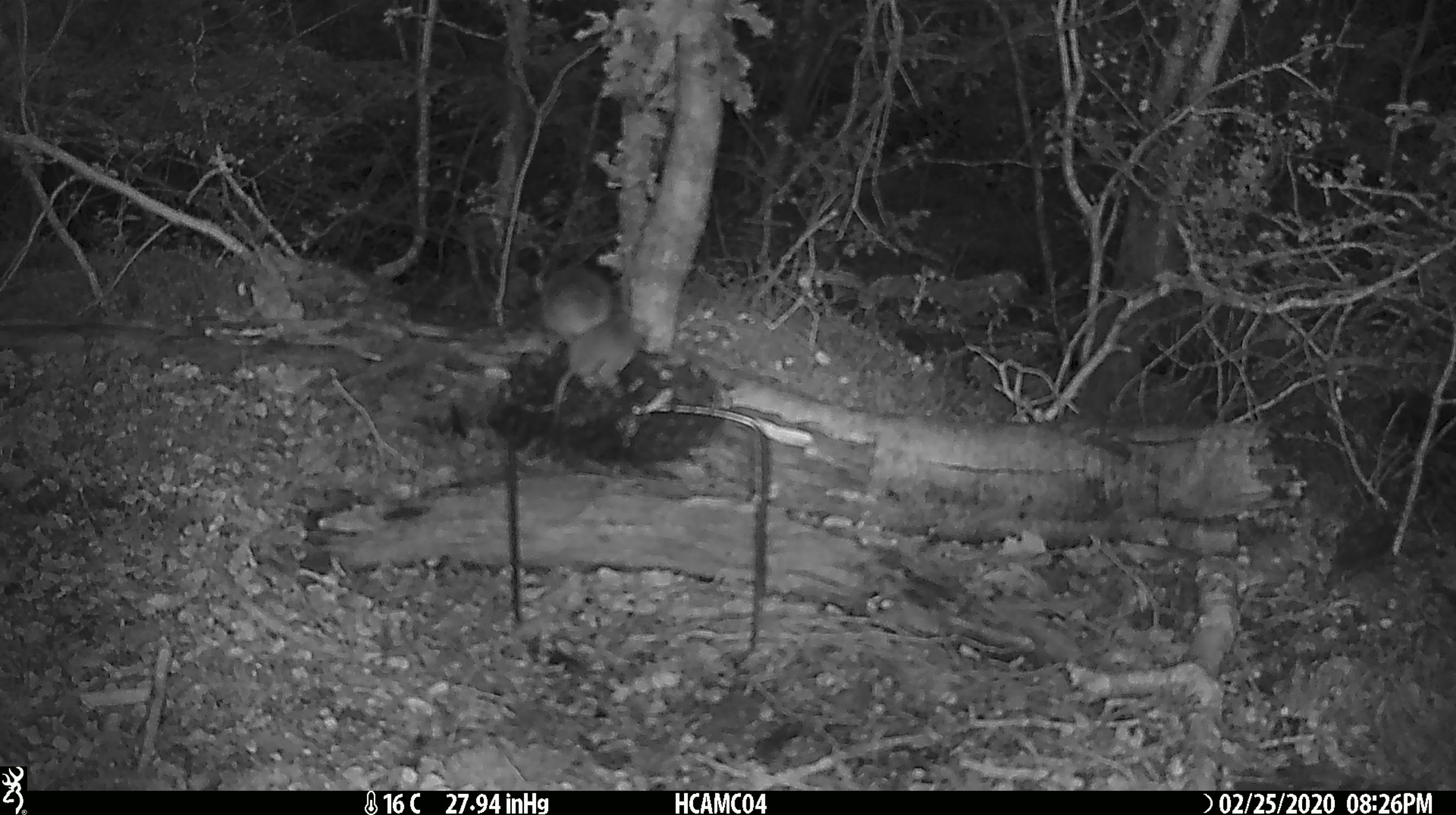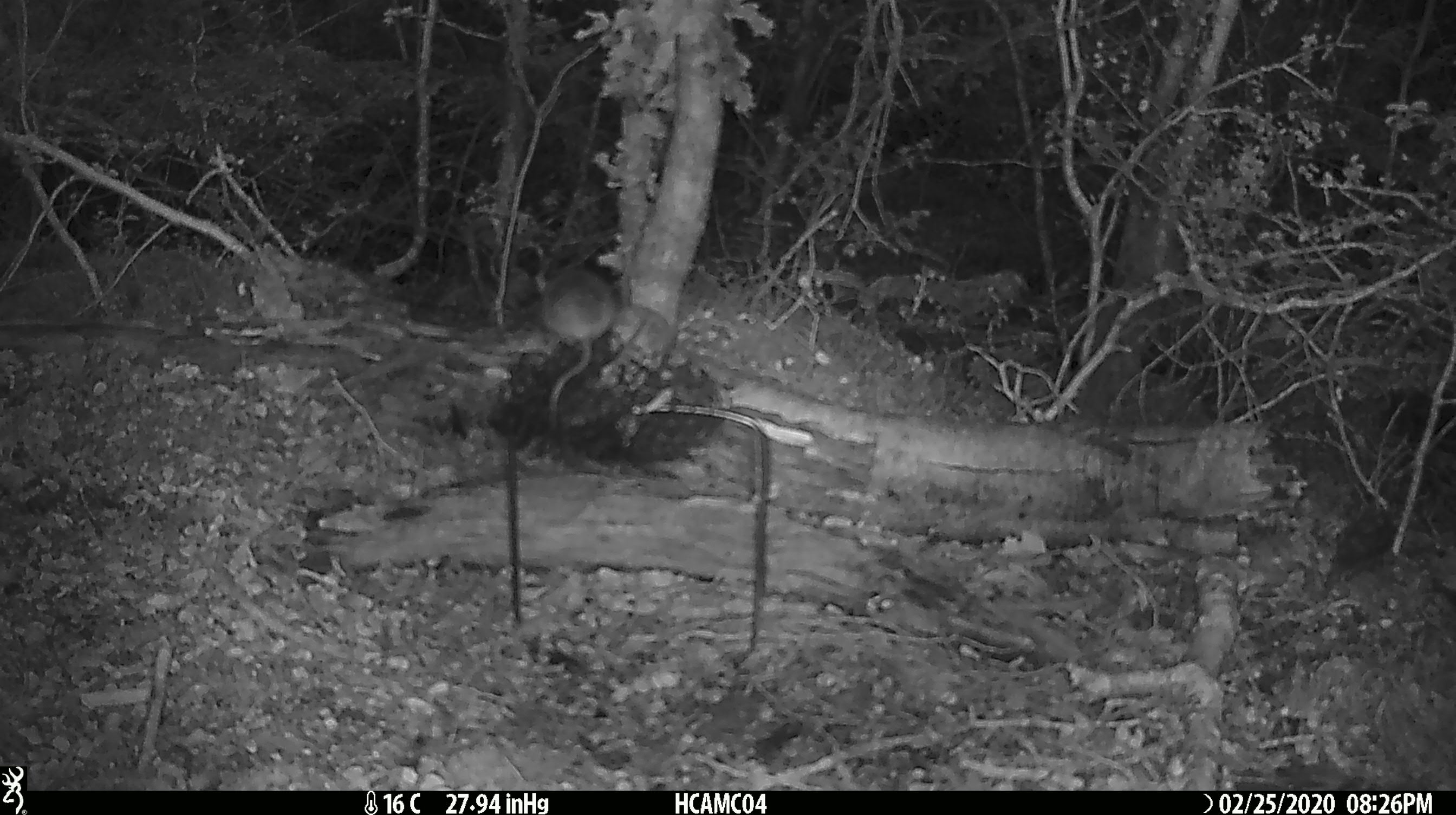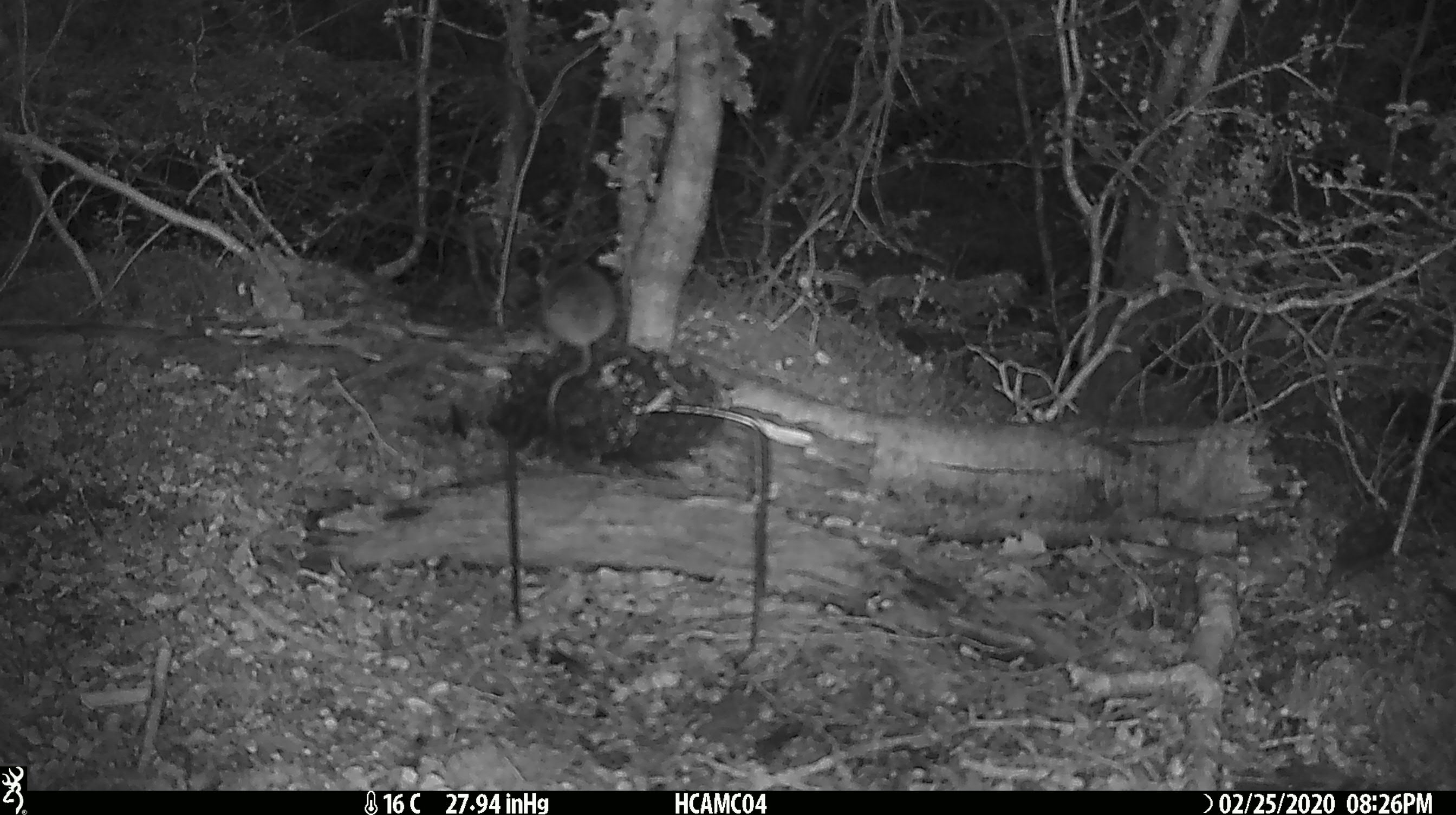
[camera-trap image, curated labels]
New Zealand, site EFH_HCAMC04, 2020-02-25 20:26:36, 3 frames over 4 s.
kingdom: Animalia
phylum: Chordata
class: Mammalia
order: Rodentia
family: Muridae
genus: Mus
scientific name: Mus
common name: mouse